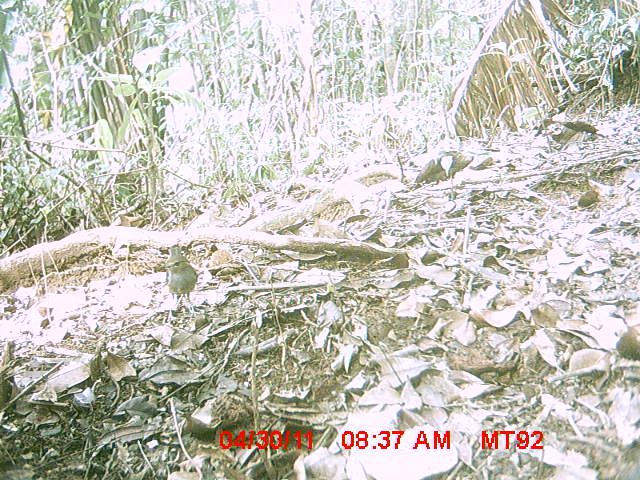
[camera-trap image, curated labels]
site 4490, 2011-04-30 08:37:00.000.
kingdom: Animalia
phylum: Chordata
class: Aves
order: Passeriformes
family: Cisticolidae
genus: Cisticola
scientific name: Cisticola cherina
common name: madagascar cisticola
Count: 1.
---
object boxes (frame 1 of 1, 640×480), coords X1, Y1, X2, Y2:
cisticola cherina: 166, 245, 197, 302